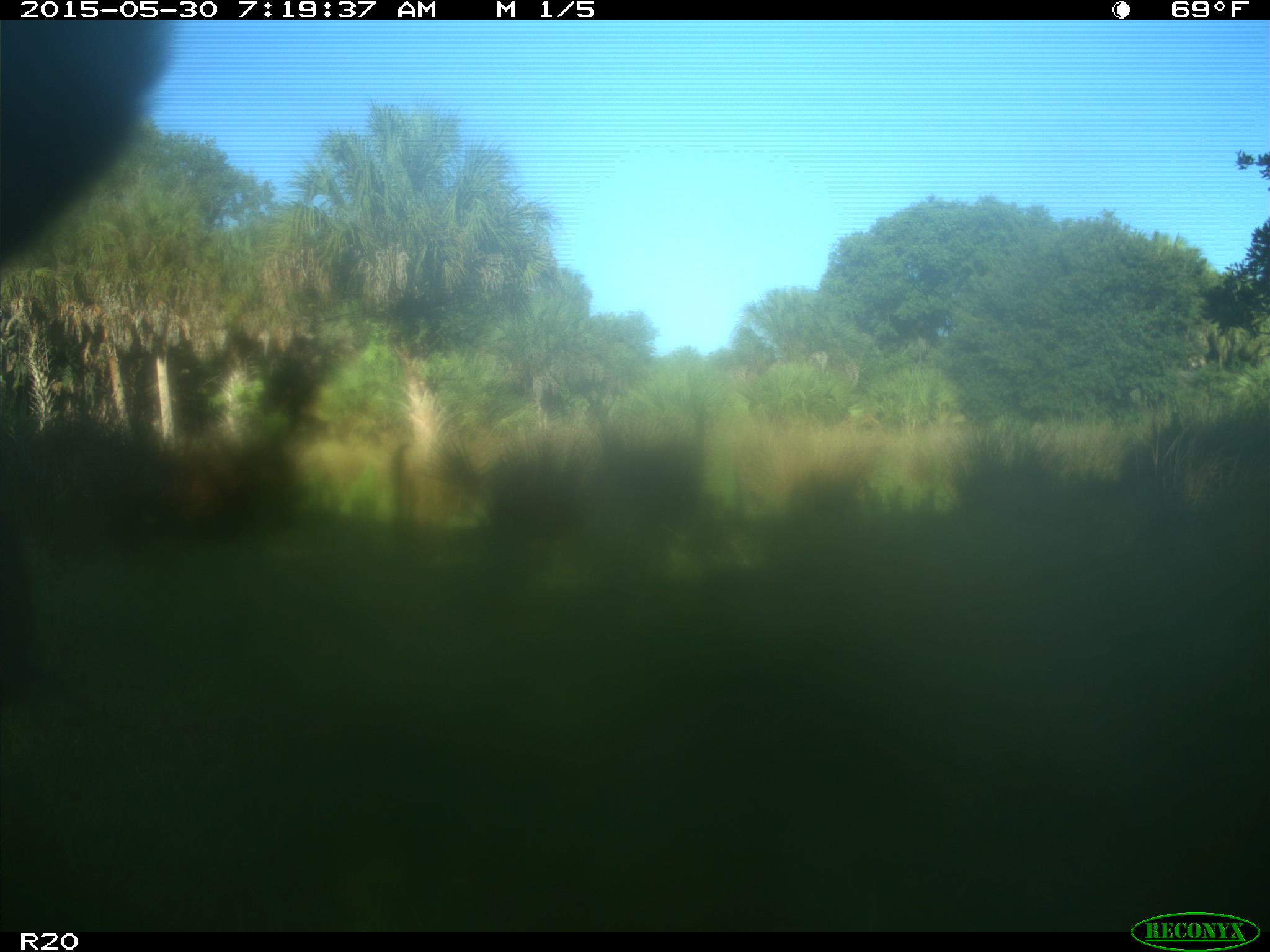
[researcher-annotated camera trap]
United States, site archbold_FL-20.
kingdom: Animalia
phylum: Chordata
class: Mammalia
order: Artiodactyla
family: Bovidae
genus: Bos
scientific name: Bos taurus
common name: domestic cow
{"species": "Bos taurus (domestic cow)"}